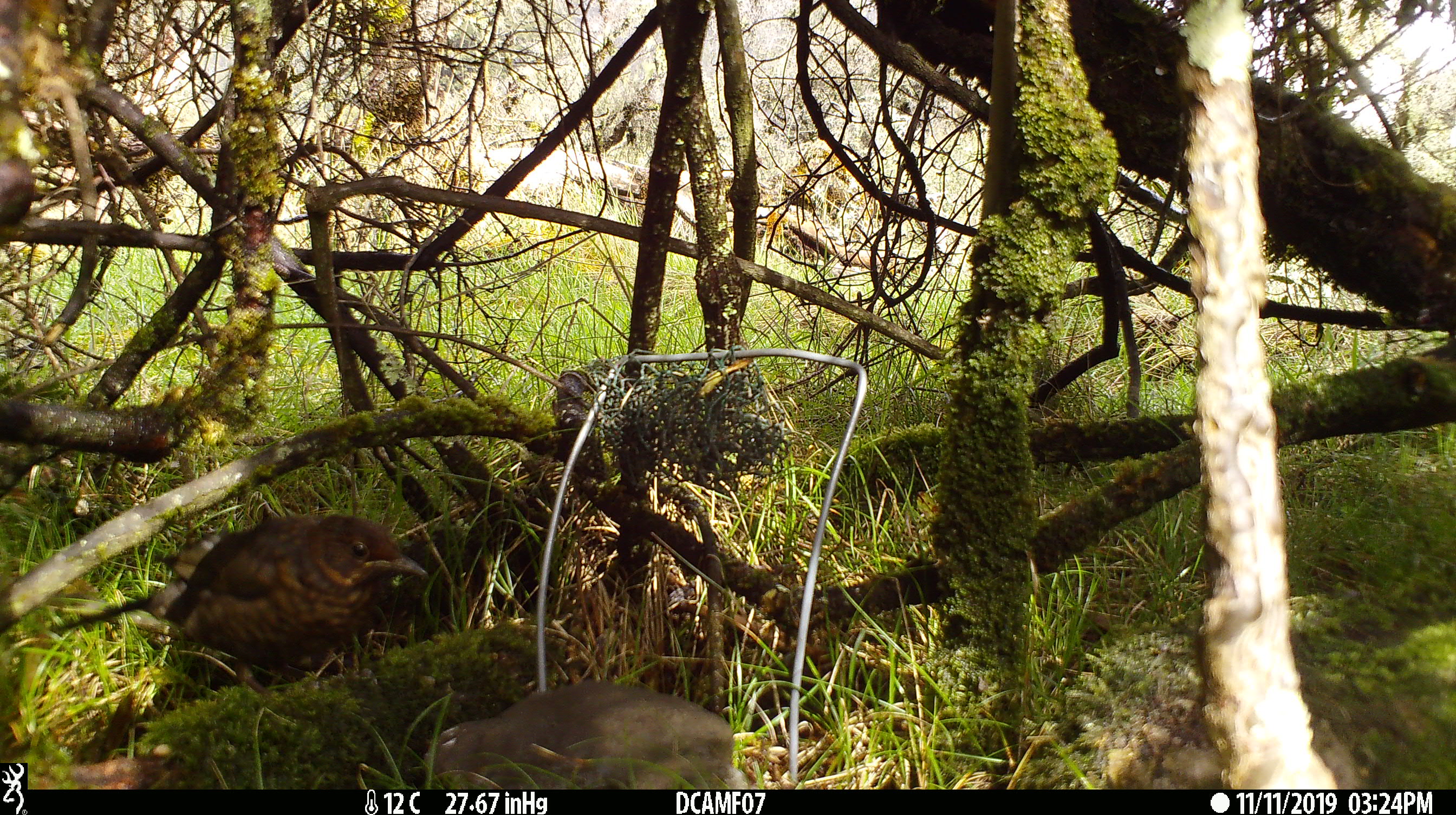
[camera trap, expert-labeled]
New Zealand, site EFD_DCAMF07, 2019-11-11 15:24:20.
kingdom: Animalia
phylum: Chordata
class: Aves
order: Passeriformes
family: Turdidae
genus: Turdus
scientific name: Turdus merula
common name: eurasian blackbird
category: blackbird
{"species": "blackbird (eurasian blackbird) (Turdus merula)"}